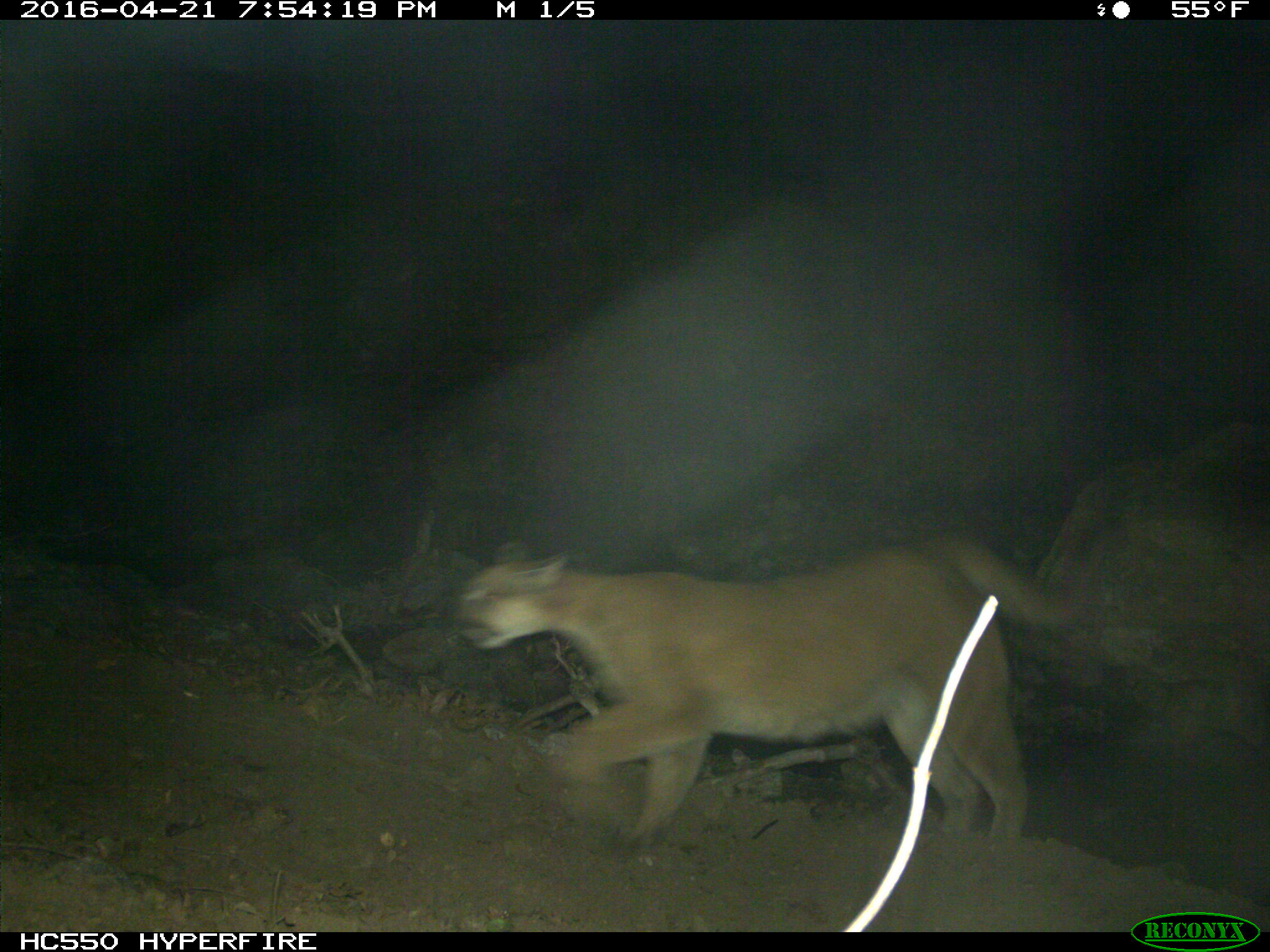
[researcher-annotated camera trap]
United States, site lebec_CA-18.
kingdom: Animalia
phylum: Chordata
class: Mammalia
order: Carnivora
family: Felidae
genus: Puma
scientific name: Puma concolor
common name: mountain lion